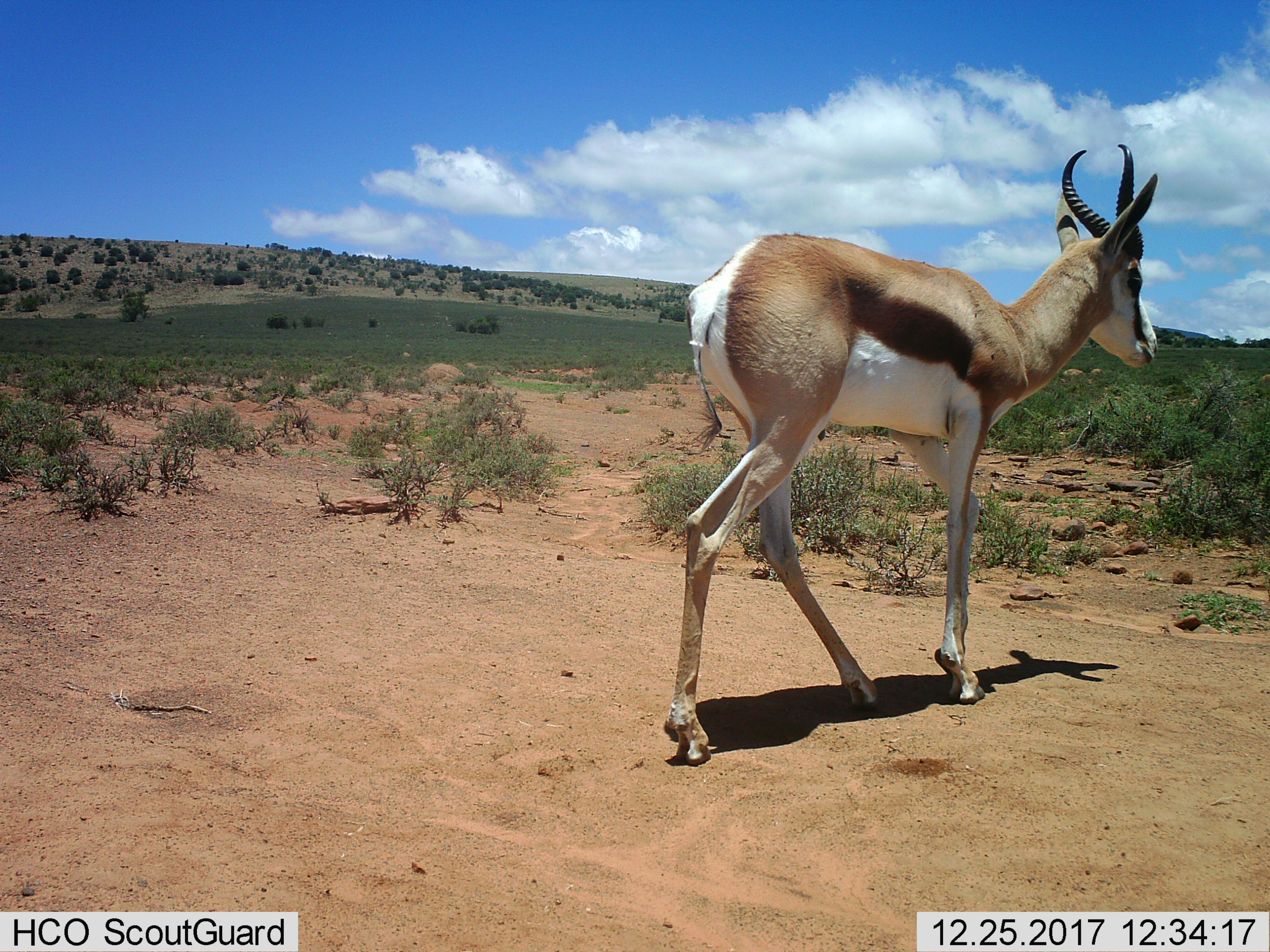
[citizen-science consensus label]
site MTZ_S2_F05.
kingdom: Animalia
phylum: Chordata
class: Mammalia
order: Artiodactyla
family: Bovidae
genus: Antidorcas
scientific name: Antidorcas marsupialis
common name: springbok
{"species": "springbok (Antidorcas marsupialis)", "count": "1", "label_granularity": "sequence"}